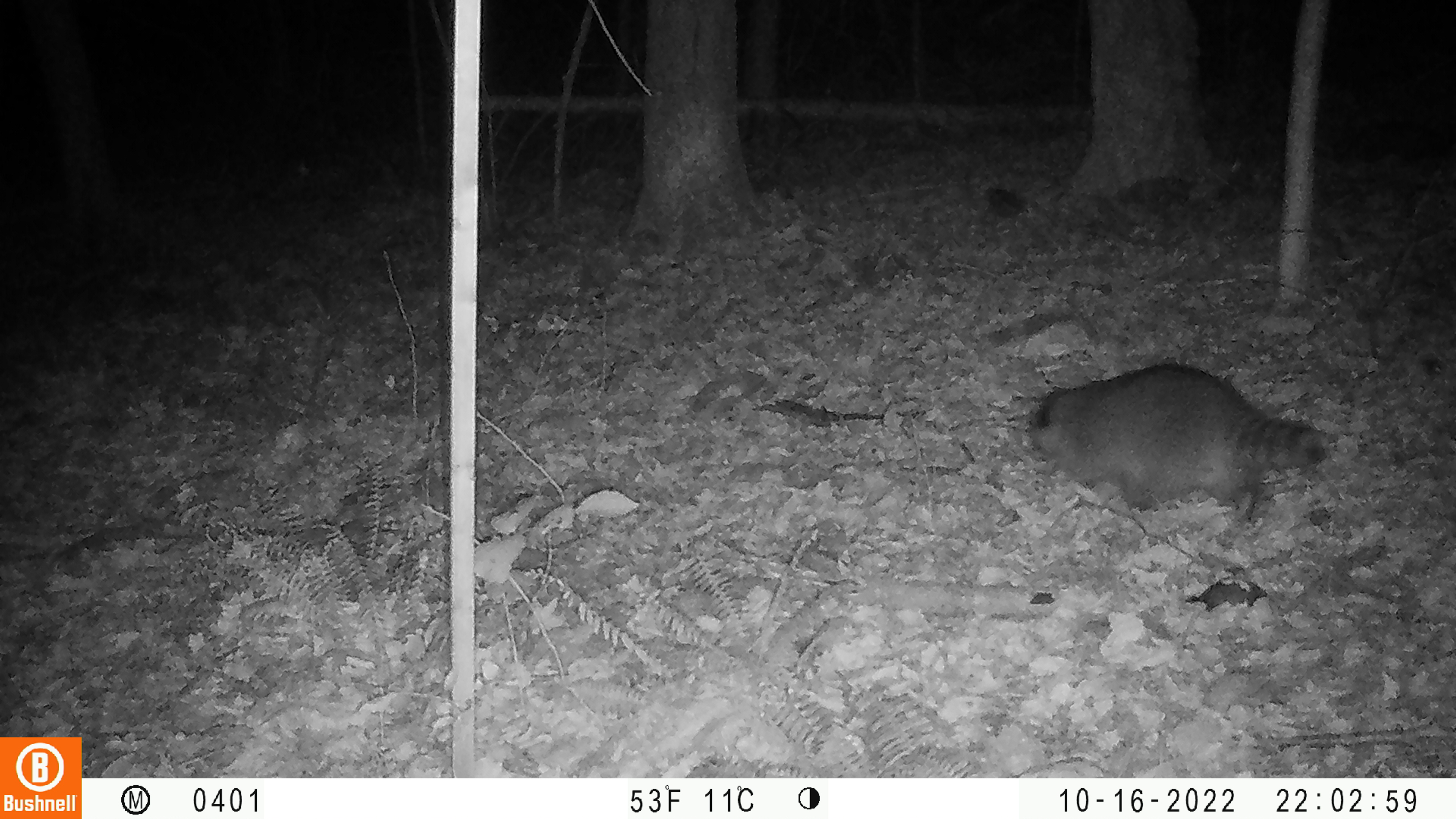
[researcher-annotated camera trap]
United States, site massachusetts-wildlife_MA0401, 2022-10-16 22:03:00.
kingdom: Animalia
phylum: Chordata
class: Mammalia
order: Carnivora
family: Procyonidae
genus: Procyon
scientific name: Procyon lotor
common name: raccoon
Raccoon (Procyon lotor).